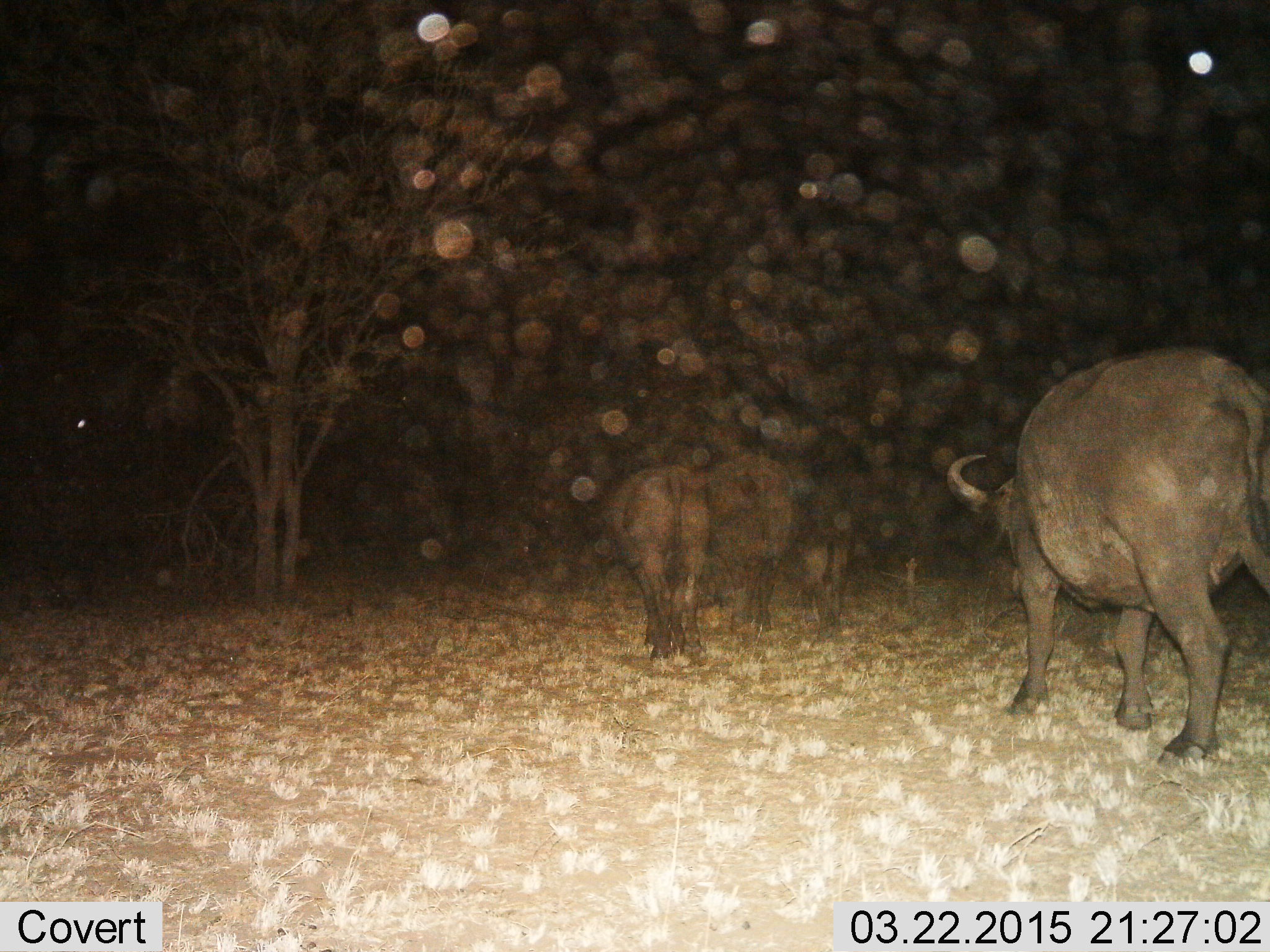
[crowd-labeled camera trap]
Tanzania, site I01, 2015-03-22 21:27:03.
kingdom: Animalia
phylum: Chordata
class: Mammalia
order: Artiodactyla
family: Bovidae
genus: Syncerus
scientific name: Syncerus caffer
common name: cape buffalo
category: buffalo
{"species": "buffalo (cape buffalo) (Syncerus caffer)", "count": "4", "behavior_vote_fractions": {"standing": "0%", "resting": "0%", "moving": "90%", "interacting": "0%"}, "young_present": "40%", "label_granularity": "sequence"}